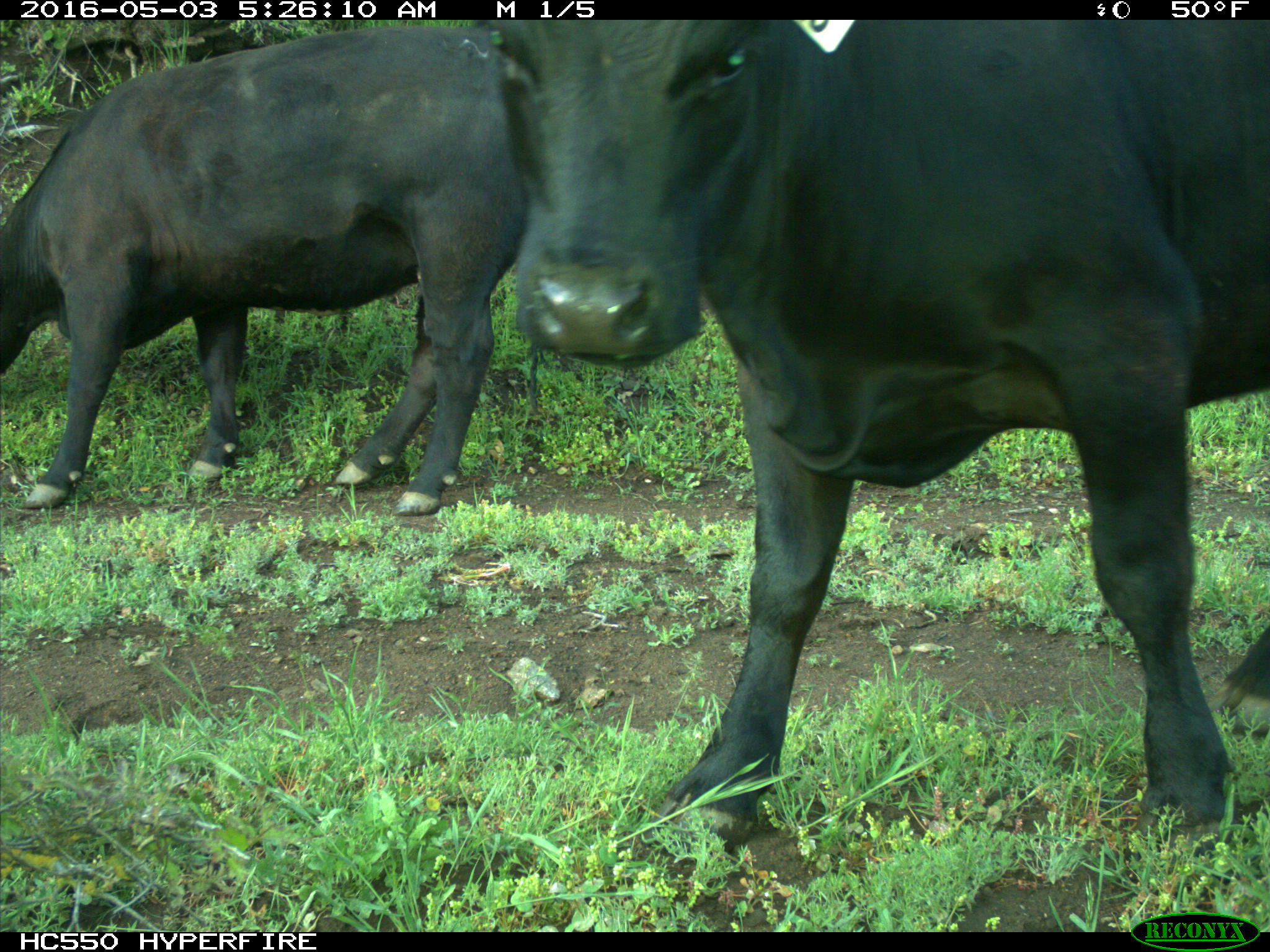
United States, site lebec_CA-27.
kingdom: Animalia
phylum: Chordata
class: Mammalia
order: Artiodactyla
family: Bovidae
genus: Bos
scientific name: Bos taurus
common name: domestic cow